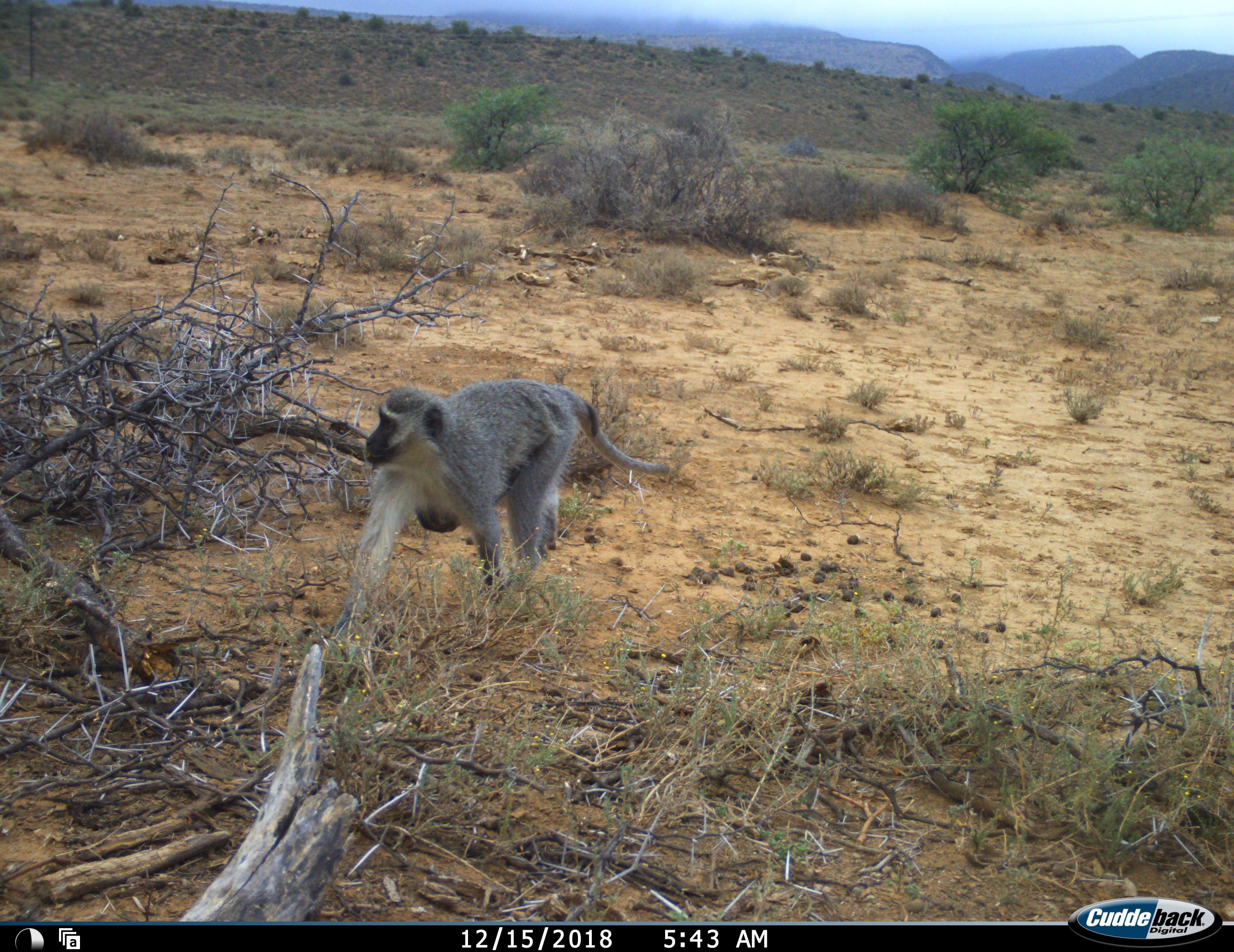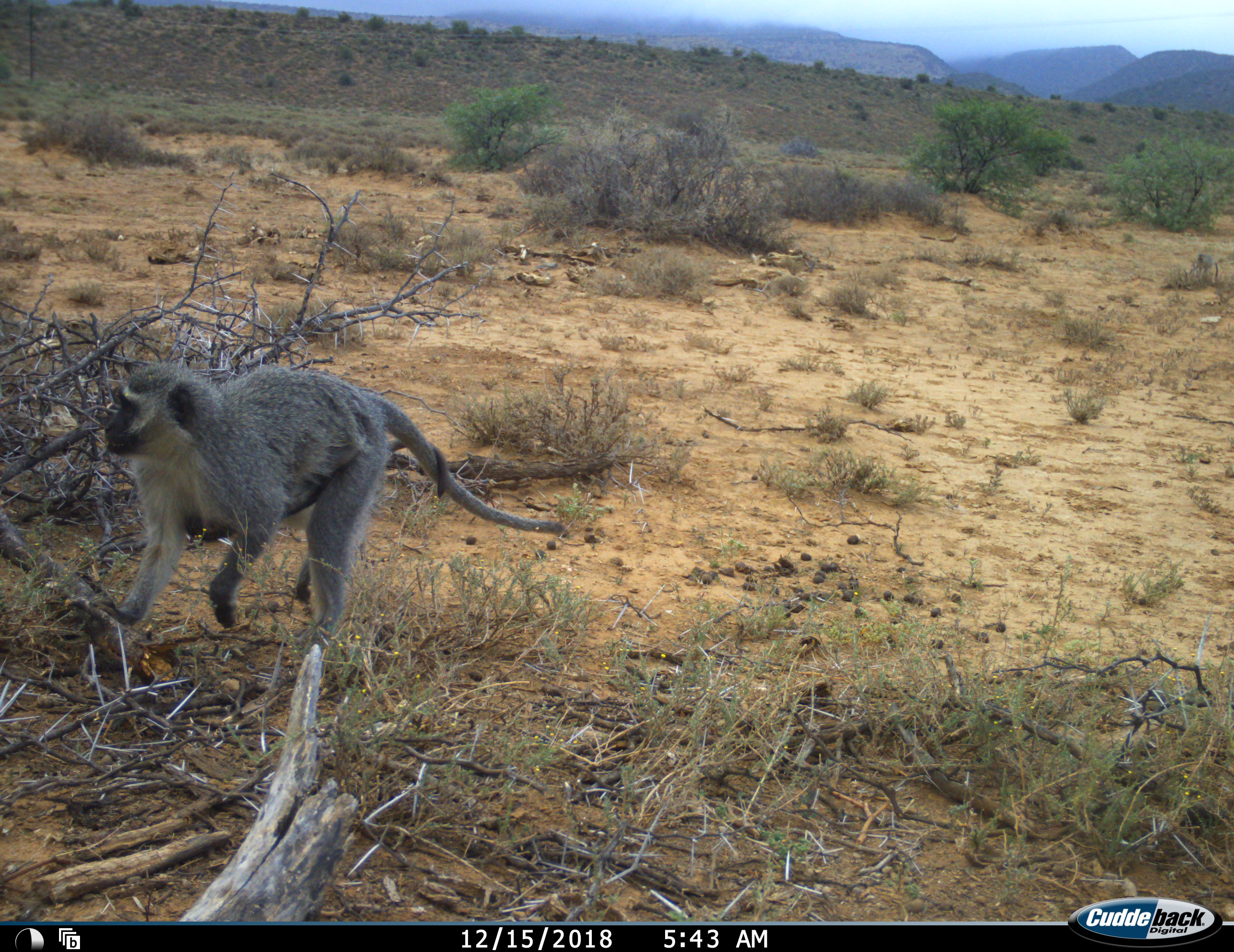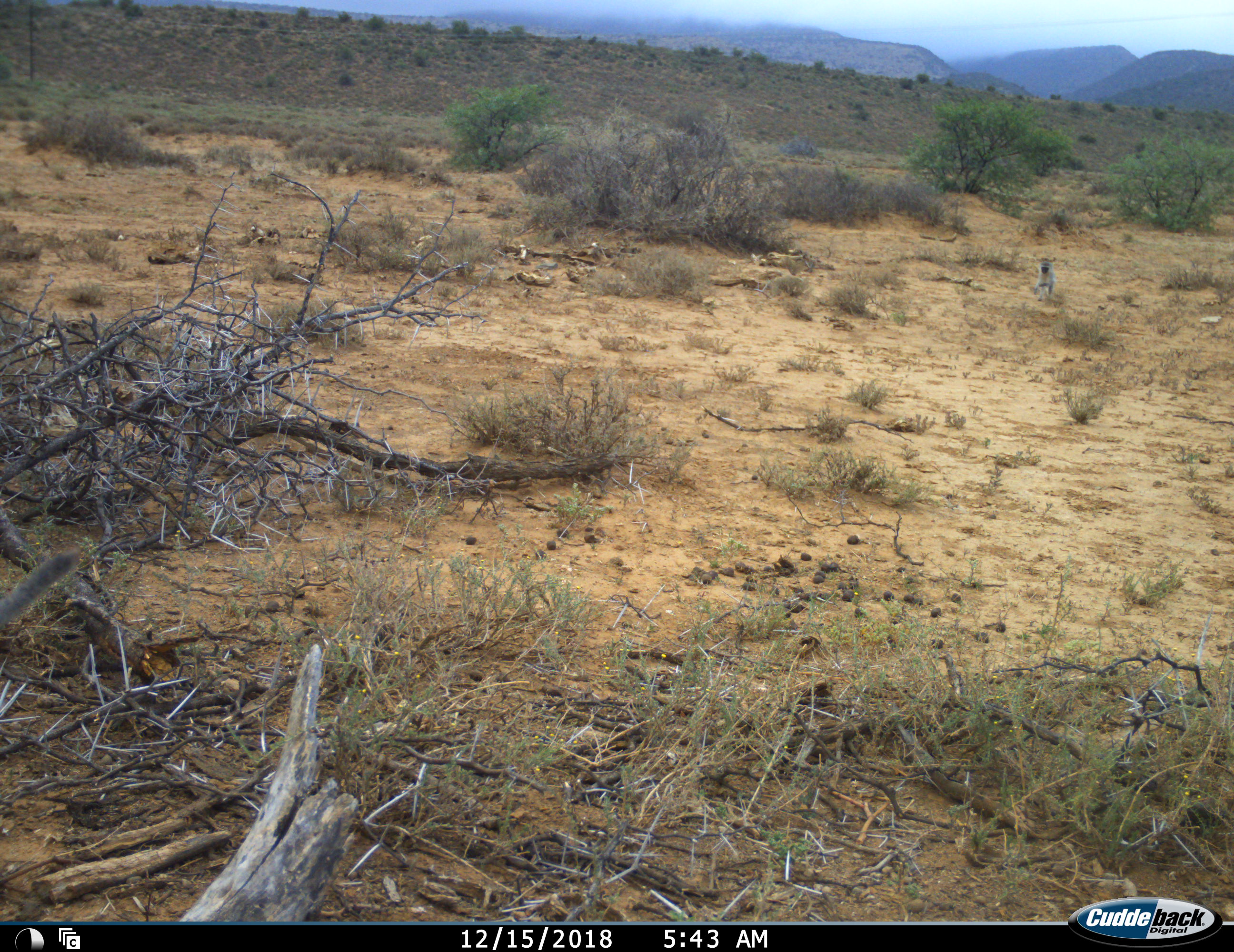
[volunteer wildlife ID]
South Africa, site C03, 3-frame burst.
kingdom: Animalia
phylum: Chordata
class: Mammalia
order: Primates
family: Cercopithecidae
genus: Chlorocebus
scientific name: Chlorocebus pygerythrus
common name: vervet monkey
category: monkeyvervet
Monkeyvervet (vervet monkey) (Chlorocebus pygerythrus), count 2. Behavior (volunteer vote fractions): standing 0%, resting 20%, moving 100%, interacting 30%. Young present (vote fraction): 70%. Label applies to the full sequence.